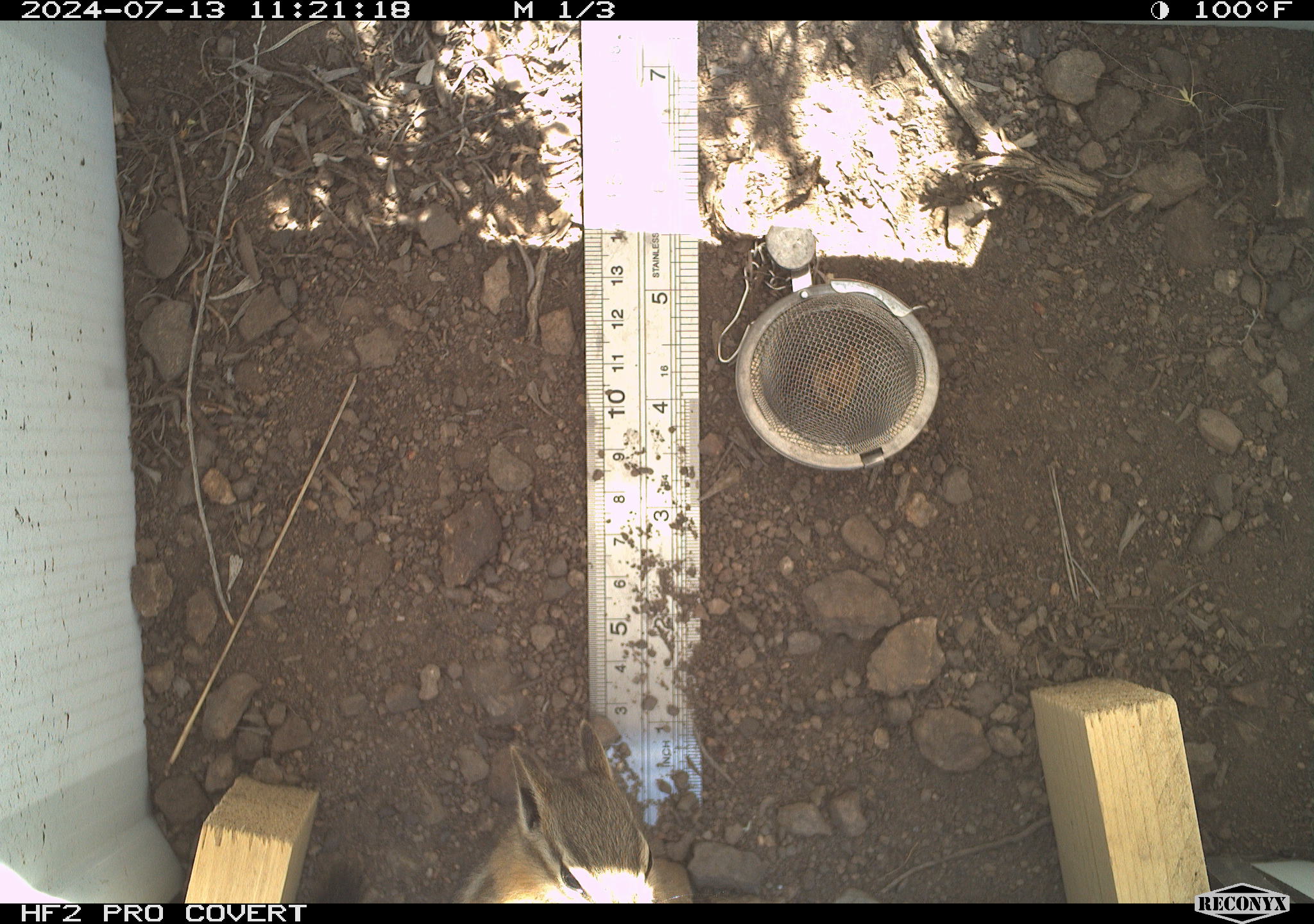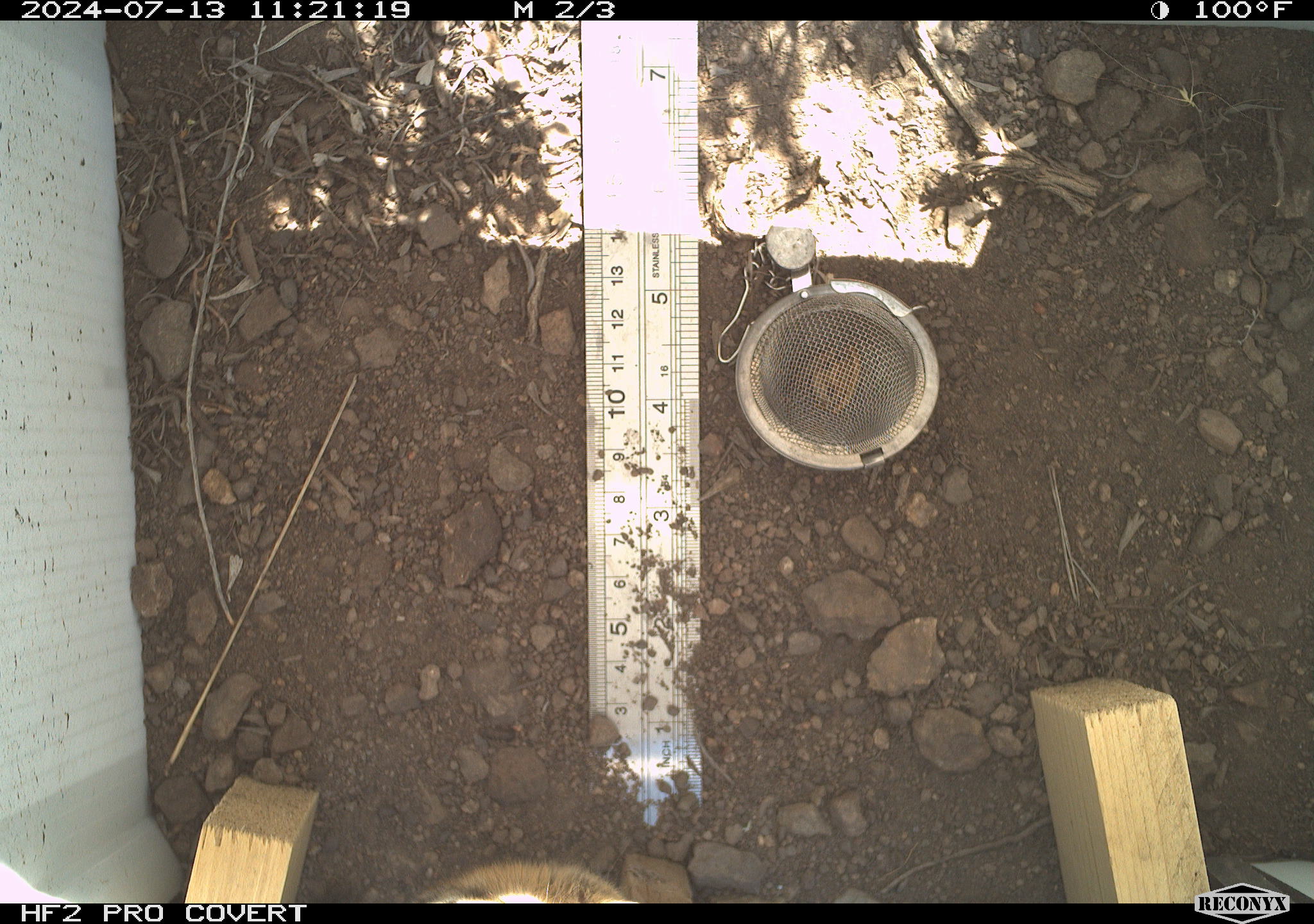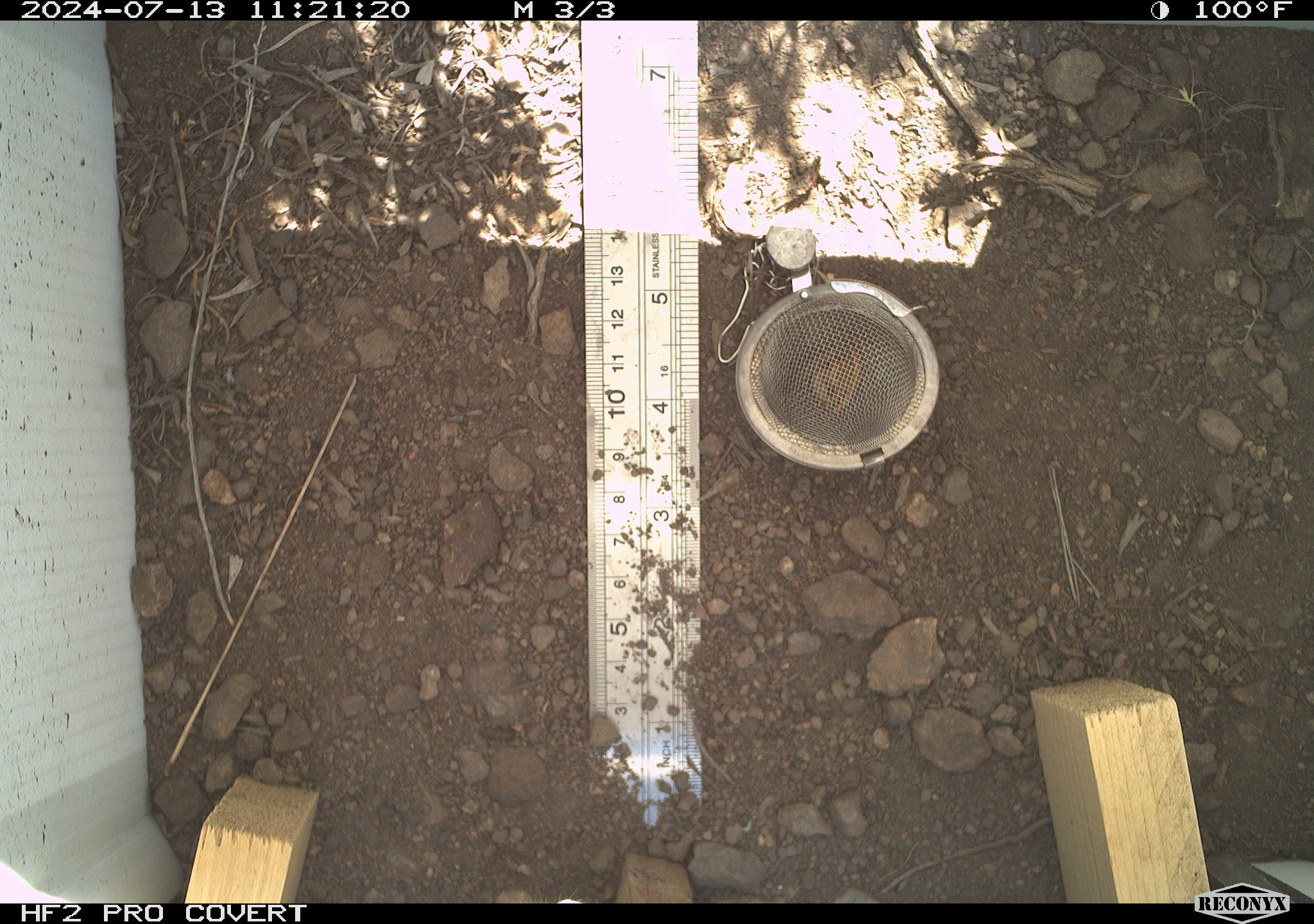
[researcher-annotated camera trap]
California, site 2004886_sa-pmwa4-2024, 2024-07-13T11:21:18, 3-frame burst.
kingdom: Animalia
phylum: Chordata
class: Mammalia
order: Rodentia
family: Sciuridae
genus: Neotamias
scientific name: Neotamias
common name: western chipmunks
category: neotamias species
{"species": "neotamias species (western chipmunks) (Neotamias)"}